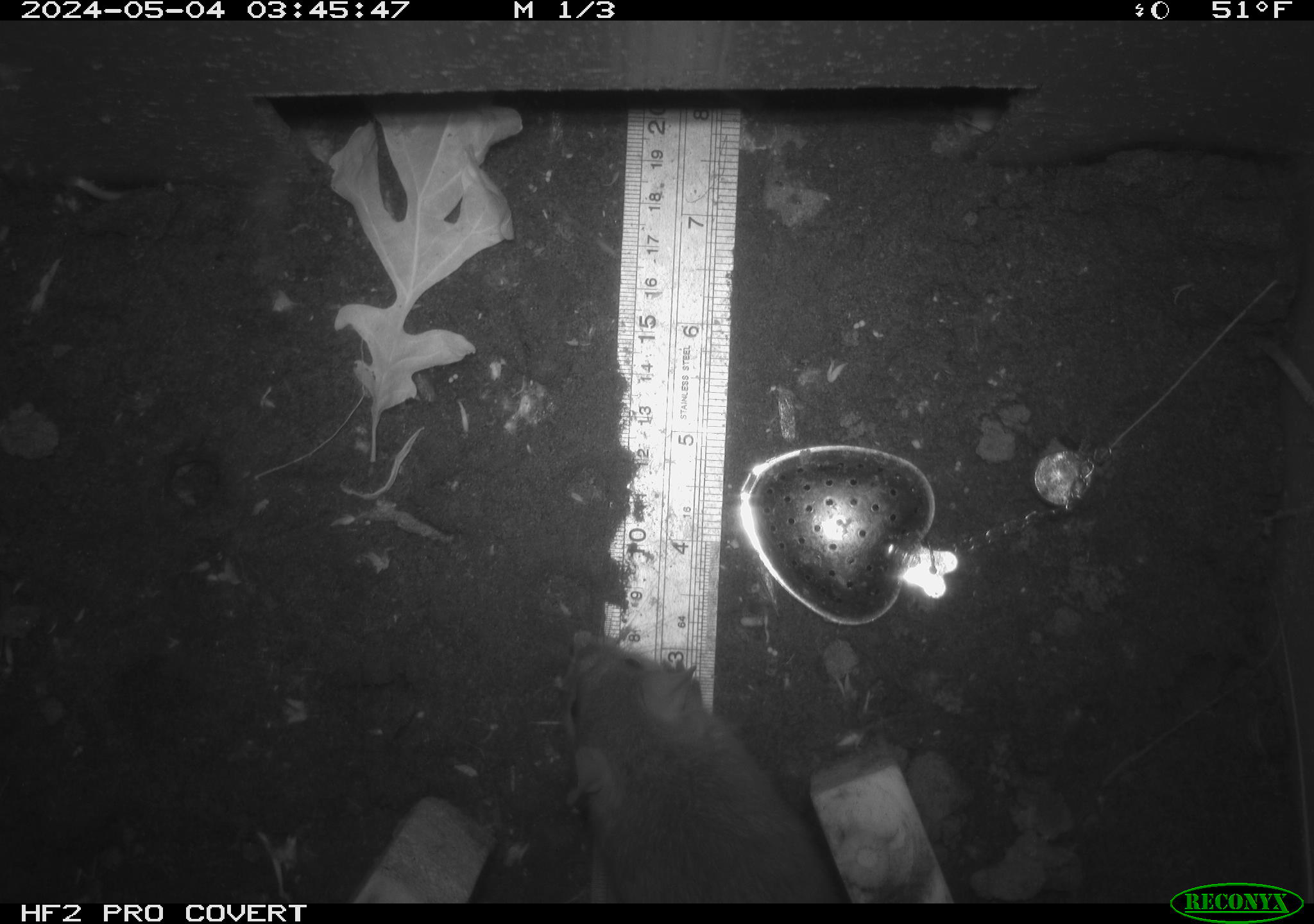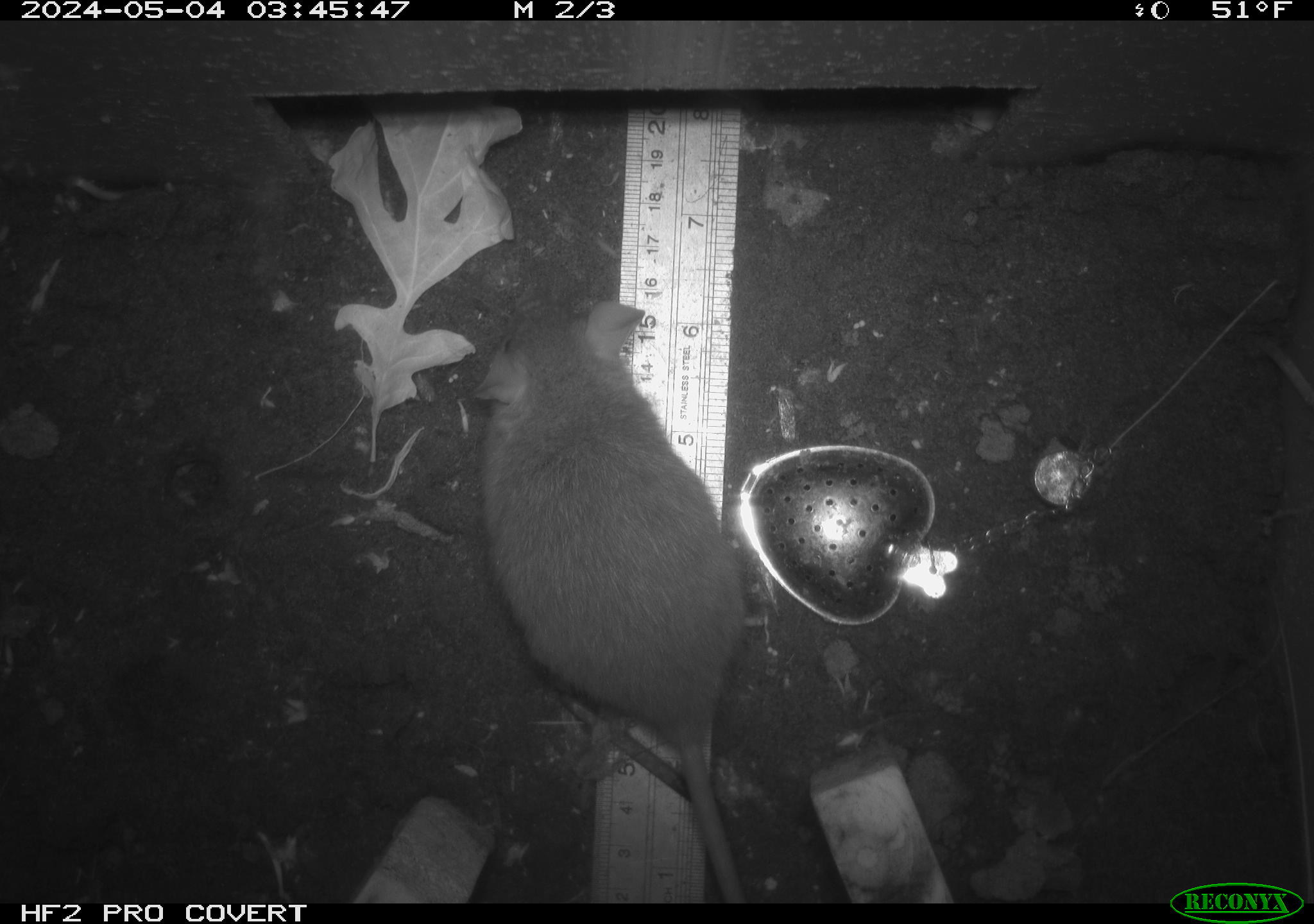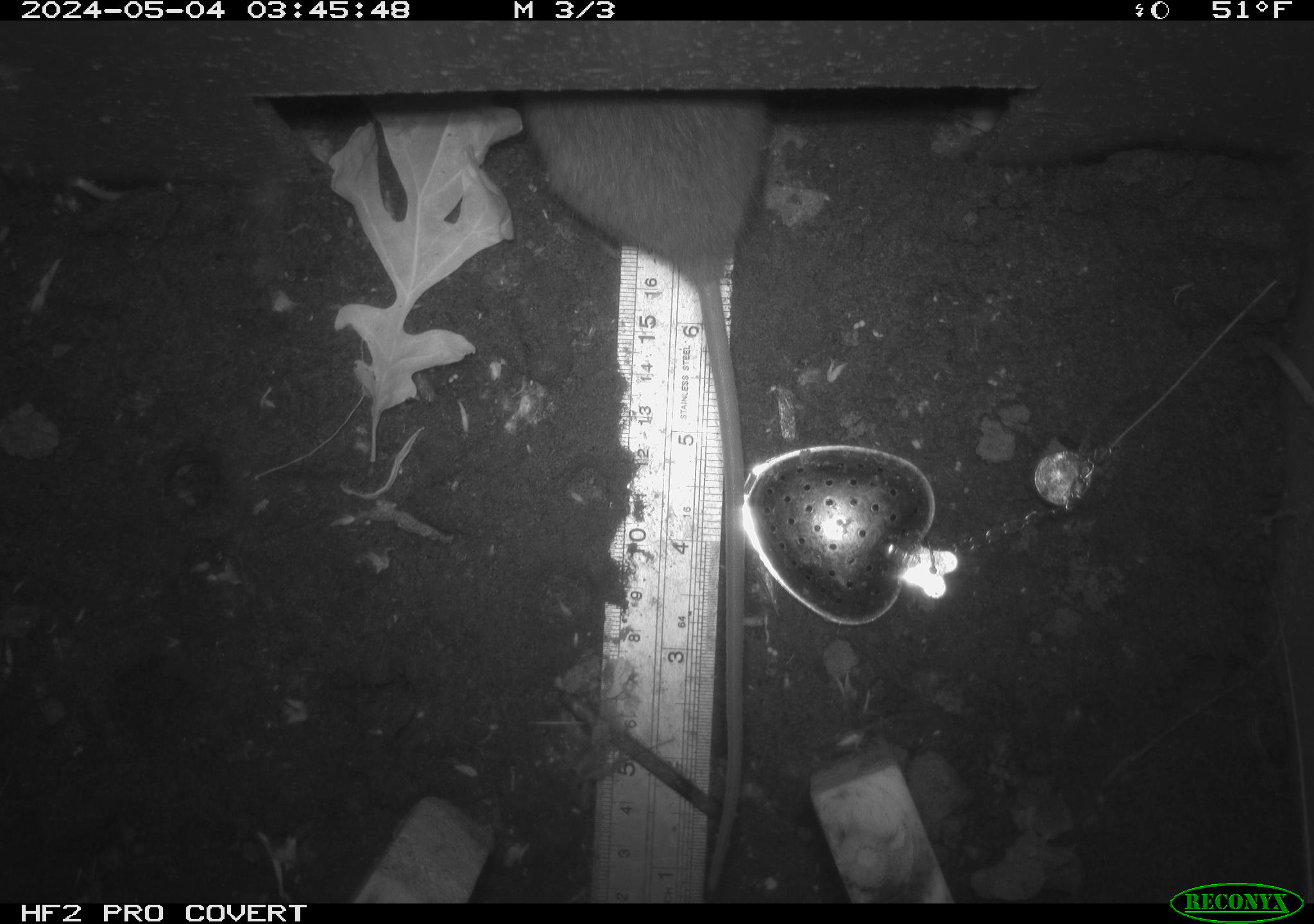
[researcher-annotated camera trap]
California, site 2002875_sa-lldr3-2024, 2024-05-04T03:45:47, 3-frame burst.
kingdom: Animalia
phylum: Chordata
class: Mammalia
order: Rodentia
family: Muridae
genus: Rattus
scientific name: Rattus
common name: rat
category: rattus species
Rattus species (rat) (Rattus).